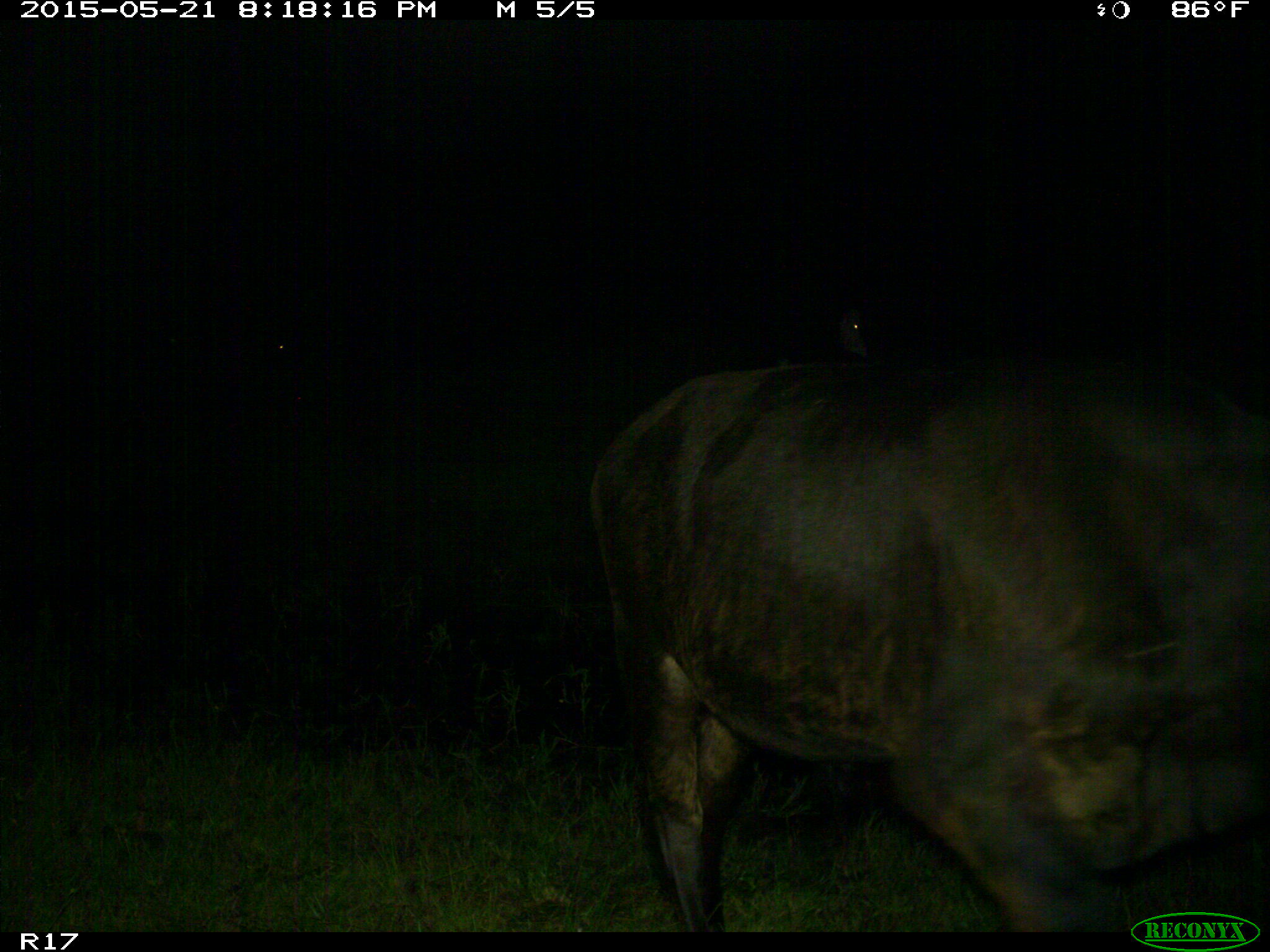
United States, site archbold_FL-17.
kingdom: Animalia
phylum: Chordata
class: Mammalia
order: Artiodactyla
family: Bovidae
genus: Bos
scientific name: Bos taurus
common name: domestic cow